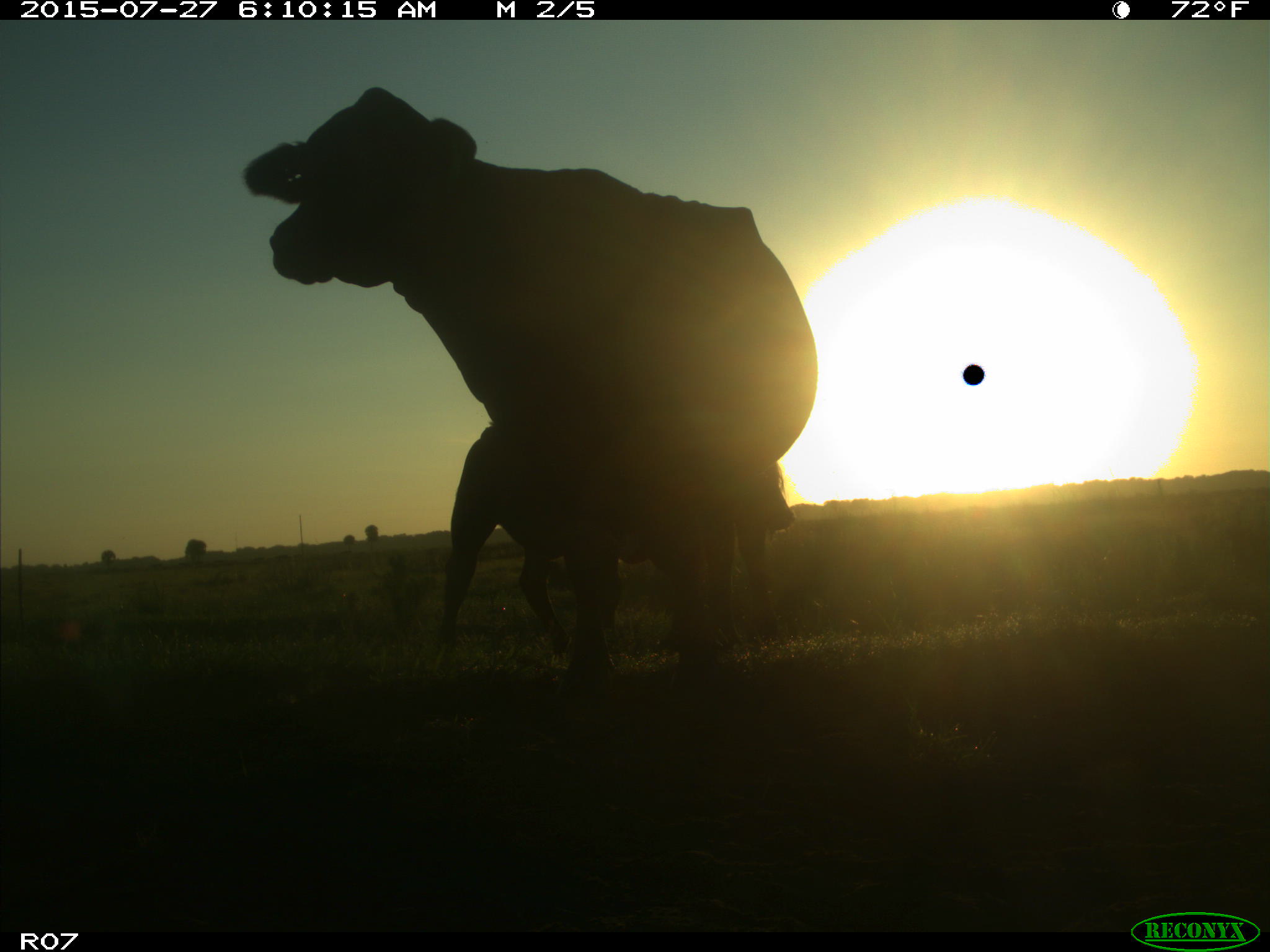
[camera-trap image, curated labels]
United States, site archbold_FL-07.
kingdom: Animalia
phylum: Chordata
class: Mammalia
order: Artiodactyla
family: Bovidae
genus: Bos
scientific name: Bos taurus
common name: domestic cow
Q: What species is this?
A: Bos taurus (domestic cow).